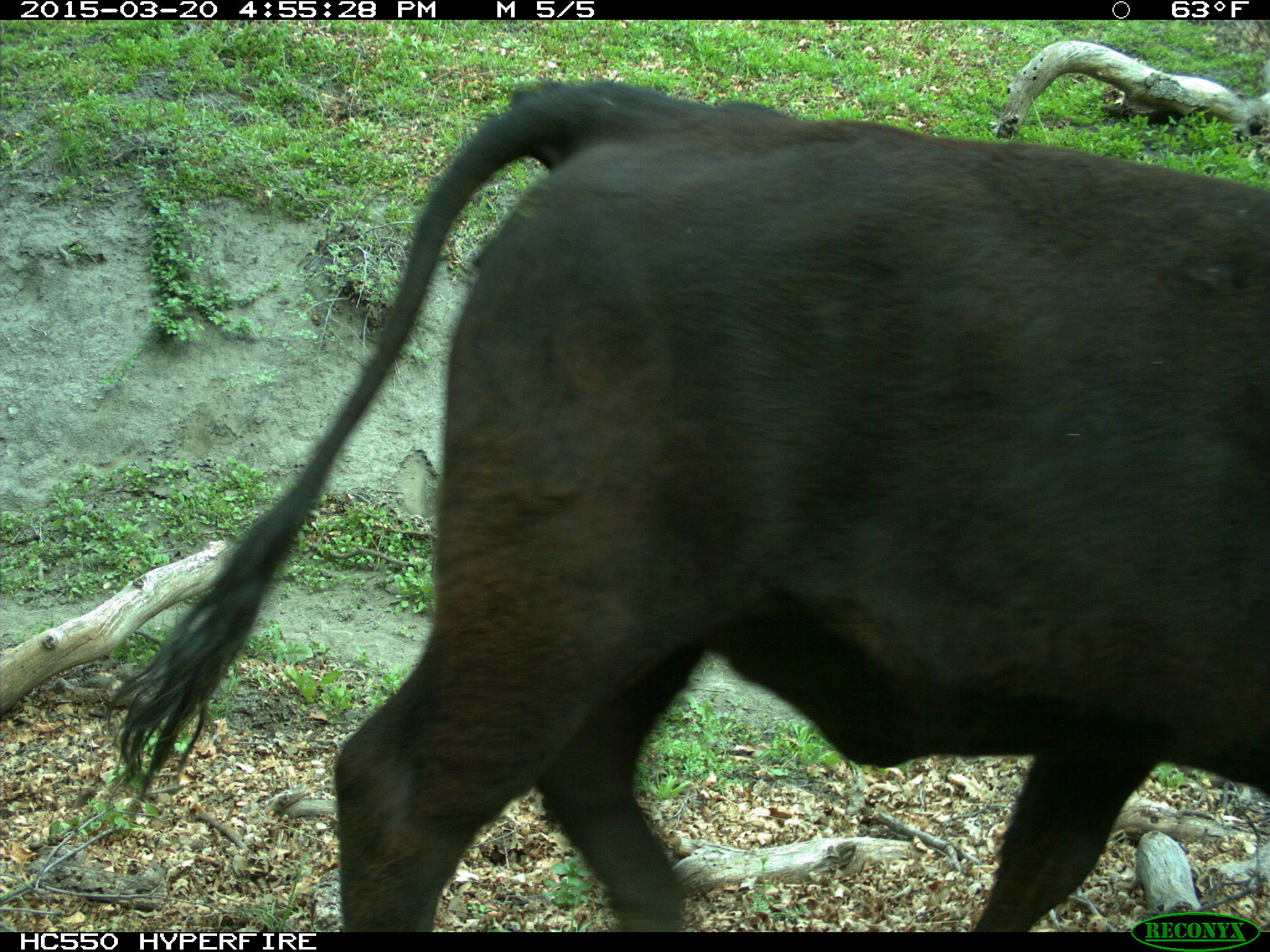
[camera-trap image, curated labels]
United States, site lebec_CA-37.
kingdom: Animalia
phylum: Chordata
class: Mammalia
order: Artiodactyla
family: Bovidae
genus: Bos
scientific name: Bos taurus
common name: domestic cow